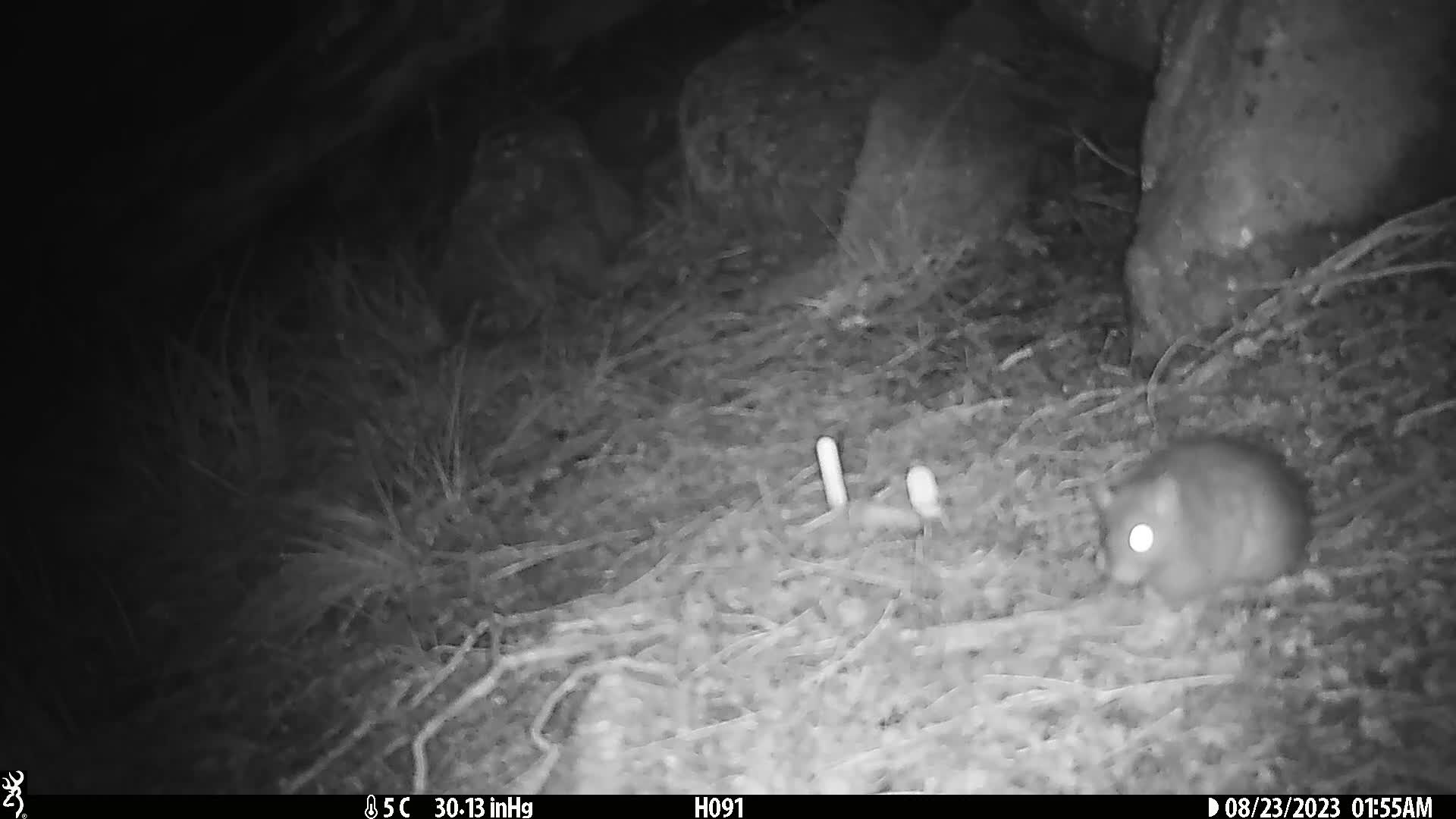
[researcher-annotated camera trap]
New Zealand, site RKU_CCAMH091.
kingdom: Animalia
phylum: Chordata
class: Mammalia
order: Rodentia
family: Muridae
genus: Rattus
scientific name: Rattus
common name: rat